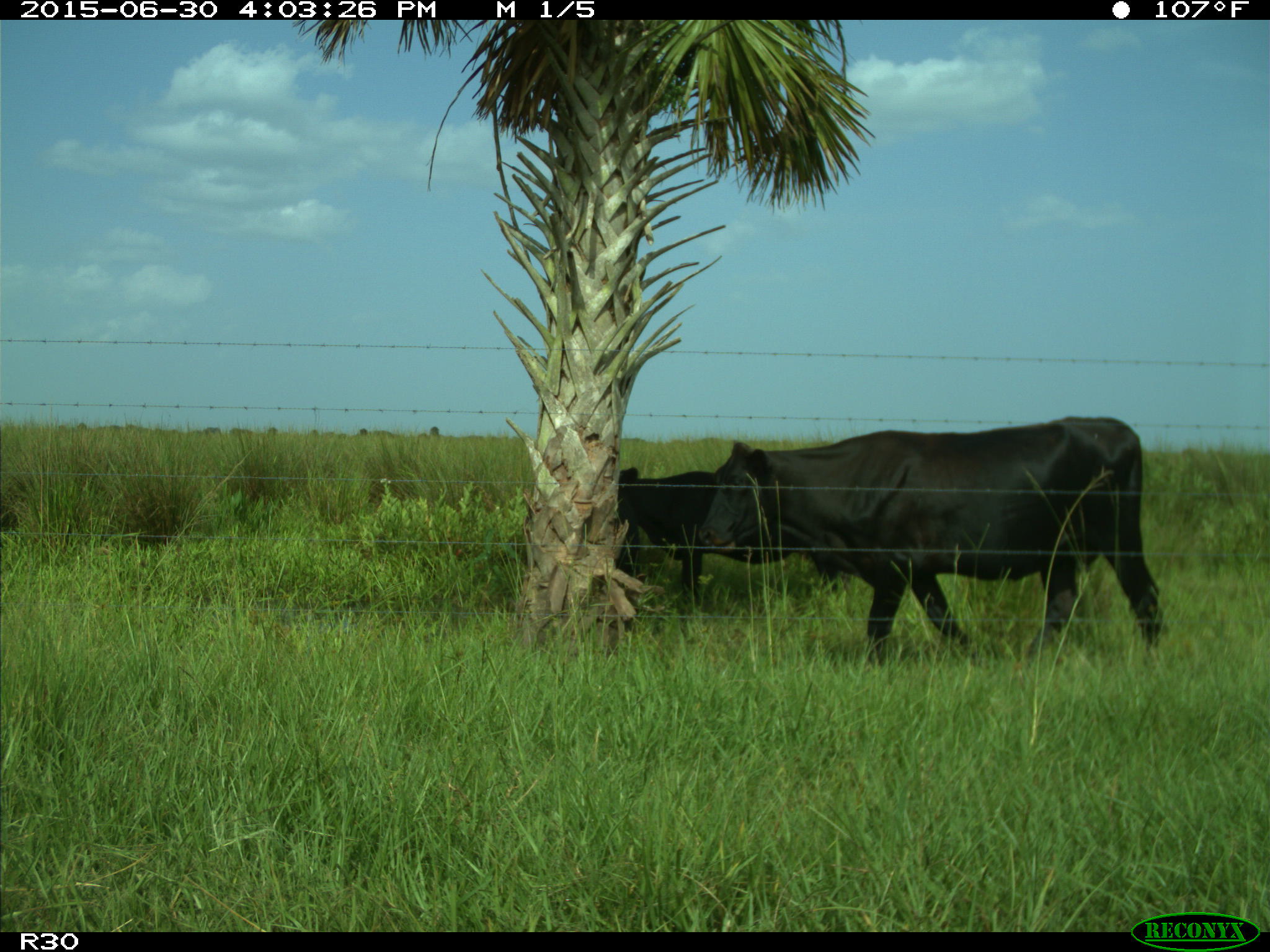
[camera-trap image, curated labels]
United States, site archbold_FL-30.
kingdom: Animalia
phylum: Chordata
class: Mammalia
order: Artiodactyla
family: Bovidae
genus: Bos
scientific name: Bos taurus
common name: domestic cow